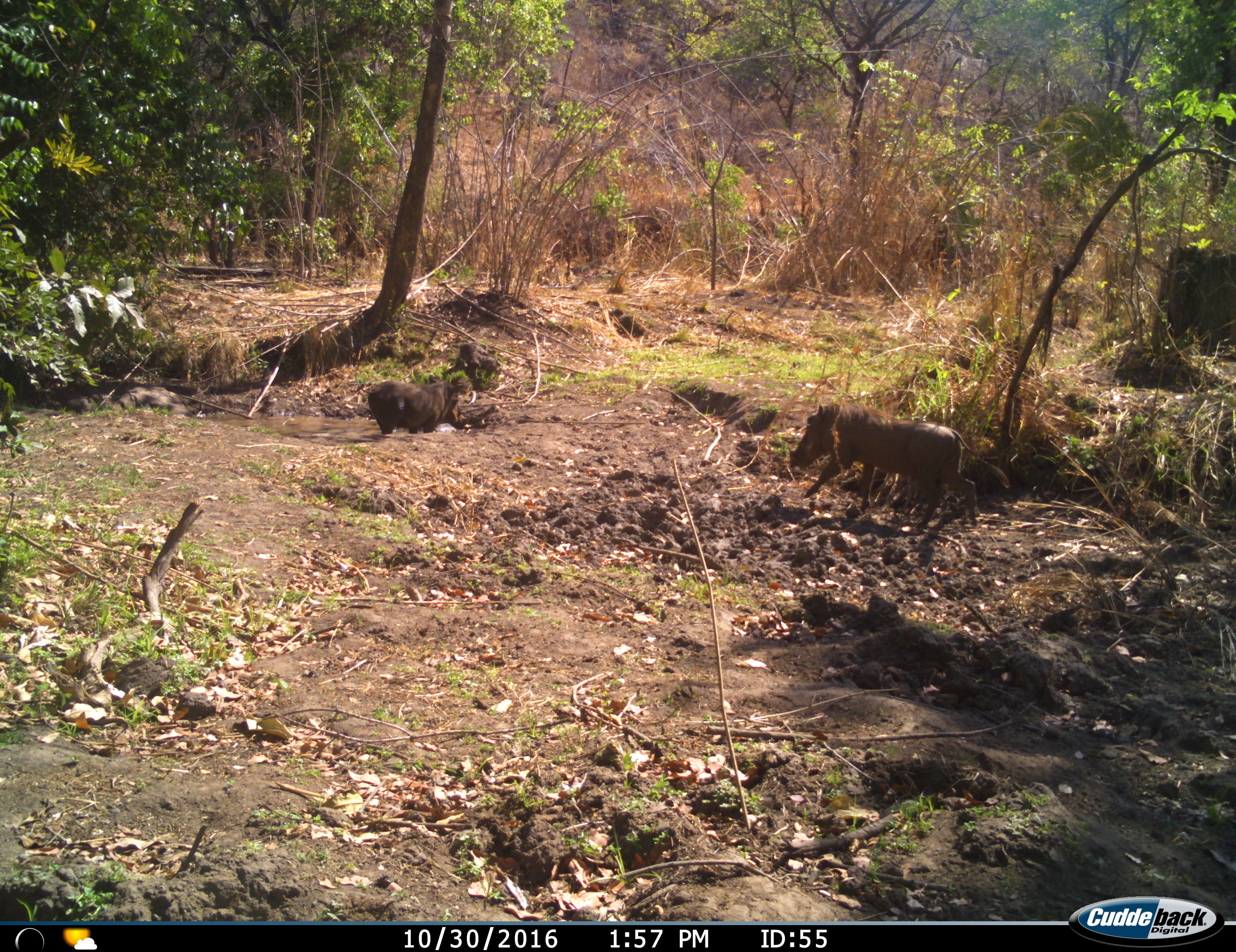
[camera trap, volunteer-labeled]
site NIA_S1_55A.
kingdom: Animalia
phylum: Chordata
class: Mammalia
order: Artiodactyla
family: Suidae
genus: Phacochoerus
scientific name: Phacochoerus africanus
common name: warthog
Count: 2.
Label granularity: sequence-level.